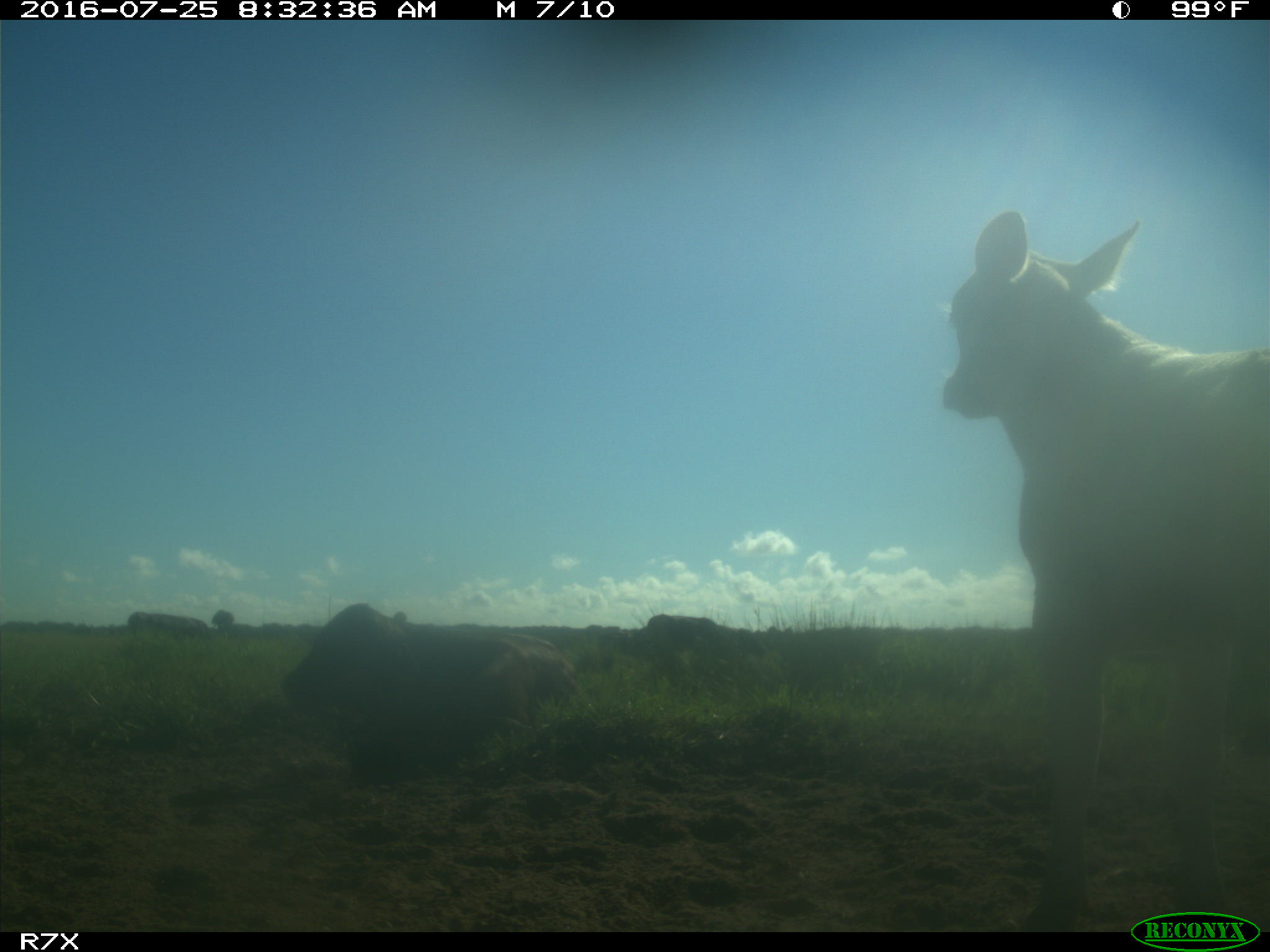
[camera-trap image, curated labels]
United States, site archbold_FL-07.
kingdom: Animalia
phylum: Chordata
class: Mammalia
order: Artiodactyla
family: Bovidae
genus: Bos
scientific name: Bos taurus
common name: domestic cow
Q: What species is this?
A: Bos taurus (domestic cow).